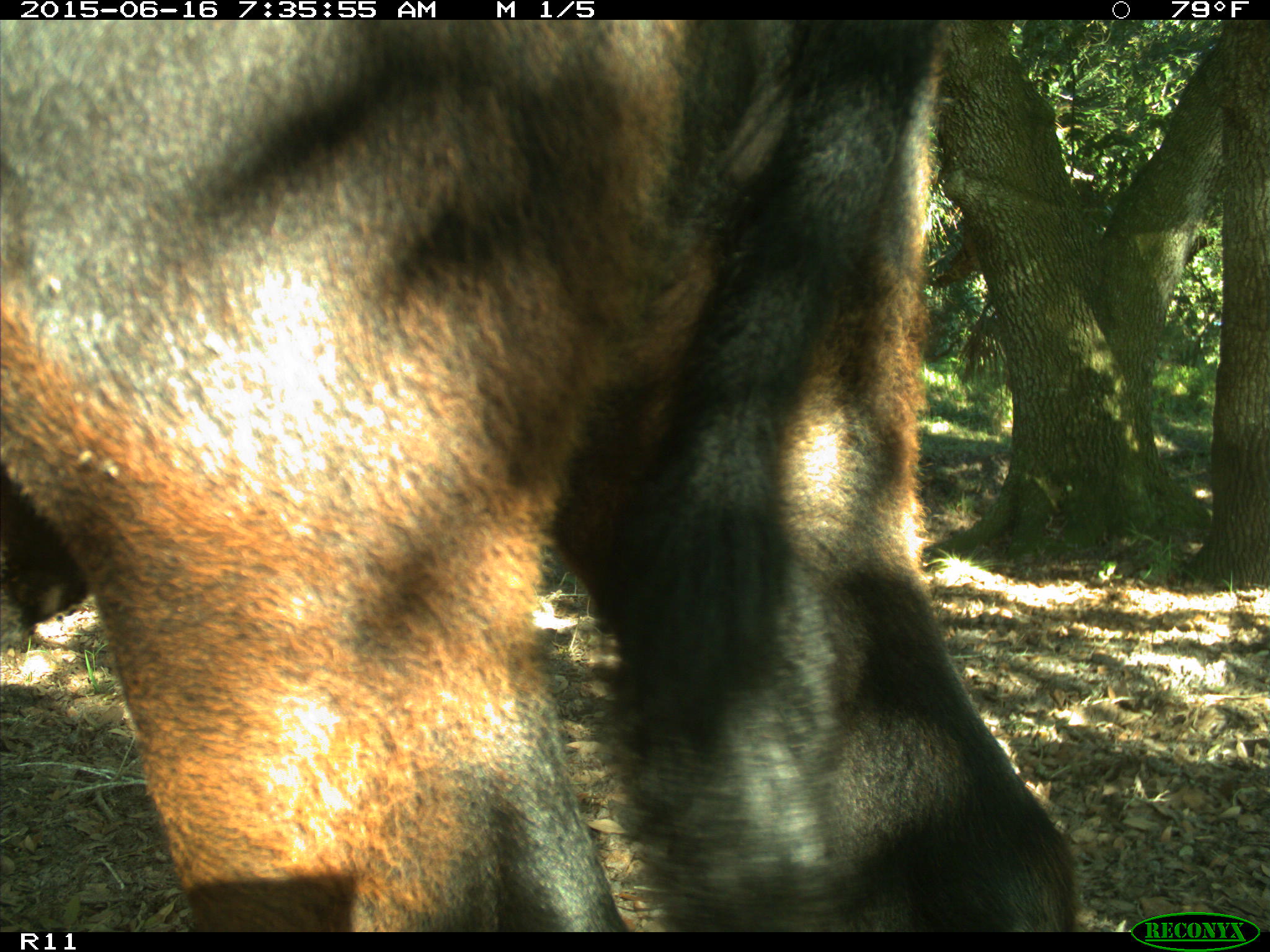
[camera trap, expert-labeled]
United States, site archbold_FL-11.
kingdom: Animalia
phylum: Chordata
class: Mammalia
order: Artiodactyla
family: Bovidae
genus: Bos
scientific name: Bos taurus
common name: domestic cow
Bos taurus (domestic cow).